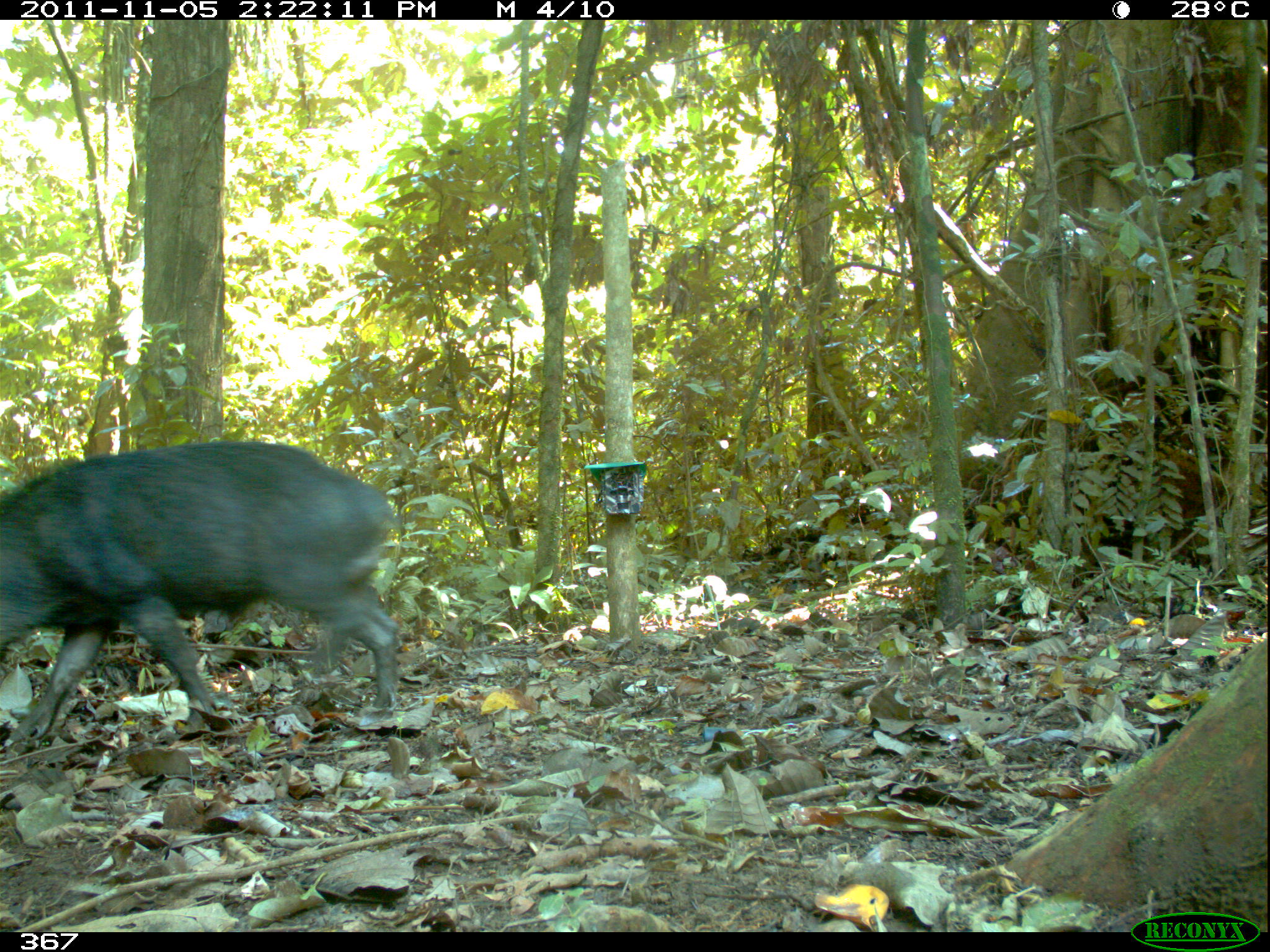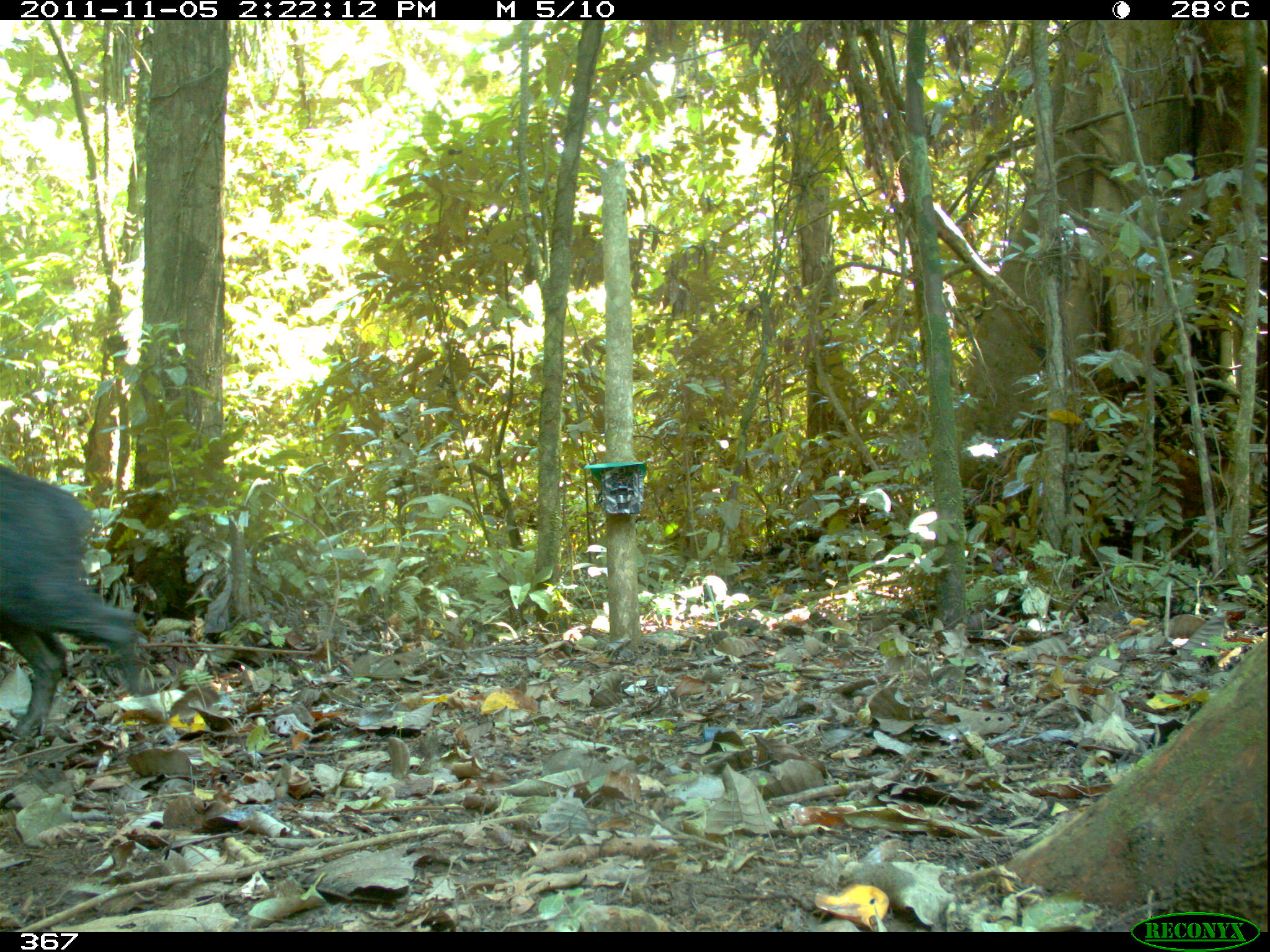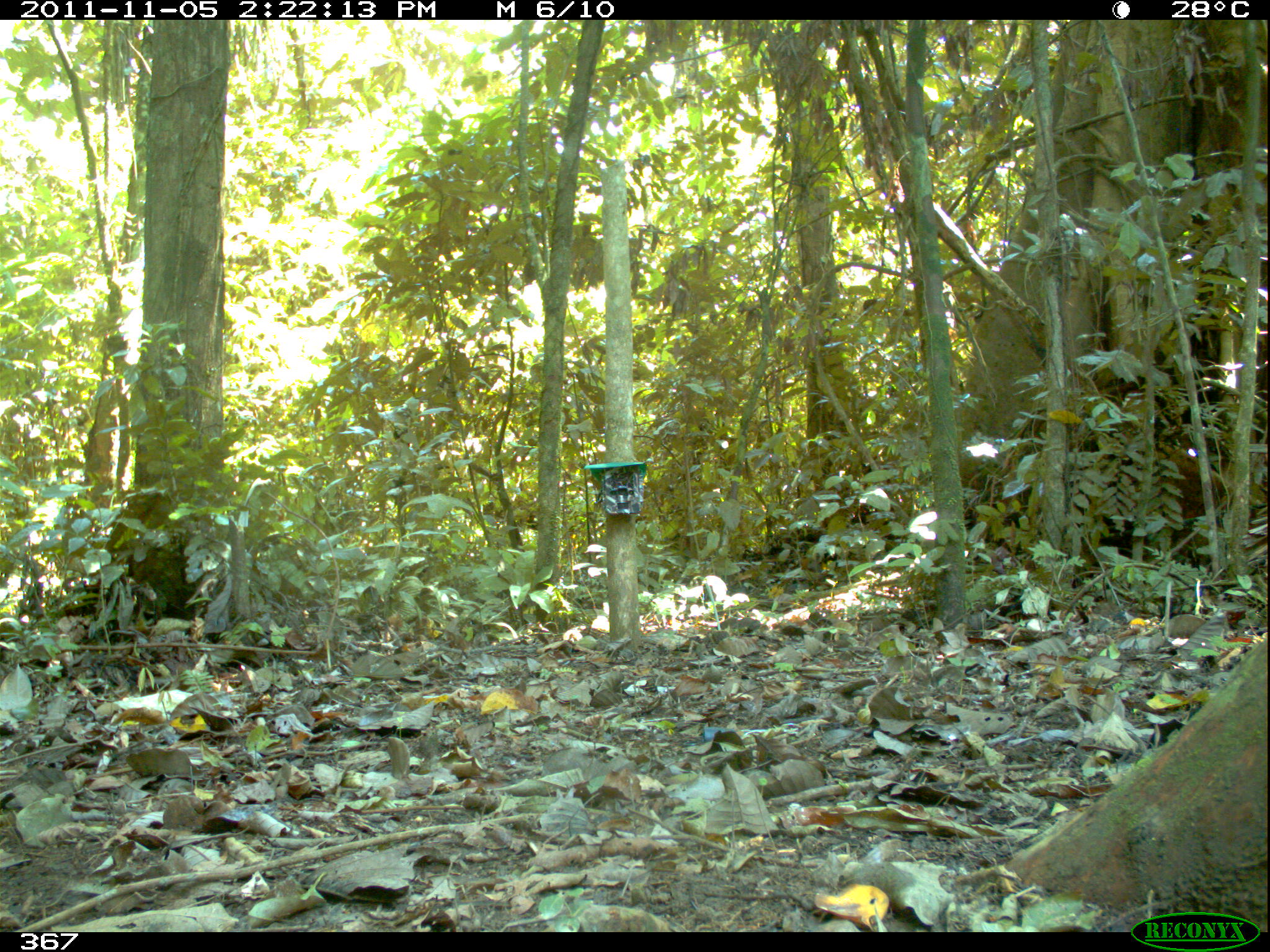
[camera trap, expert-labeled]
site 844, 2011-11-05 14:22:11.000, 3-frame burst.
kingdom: Animalia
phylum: Chordata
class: Mammalia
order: Artiodactyla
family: Tayassuidae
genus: Tayassu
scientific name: Tayassu pecari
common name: white-lipped peccary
Tayassu pecari (white-lipped peccary).